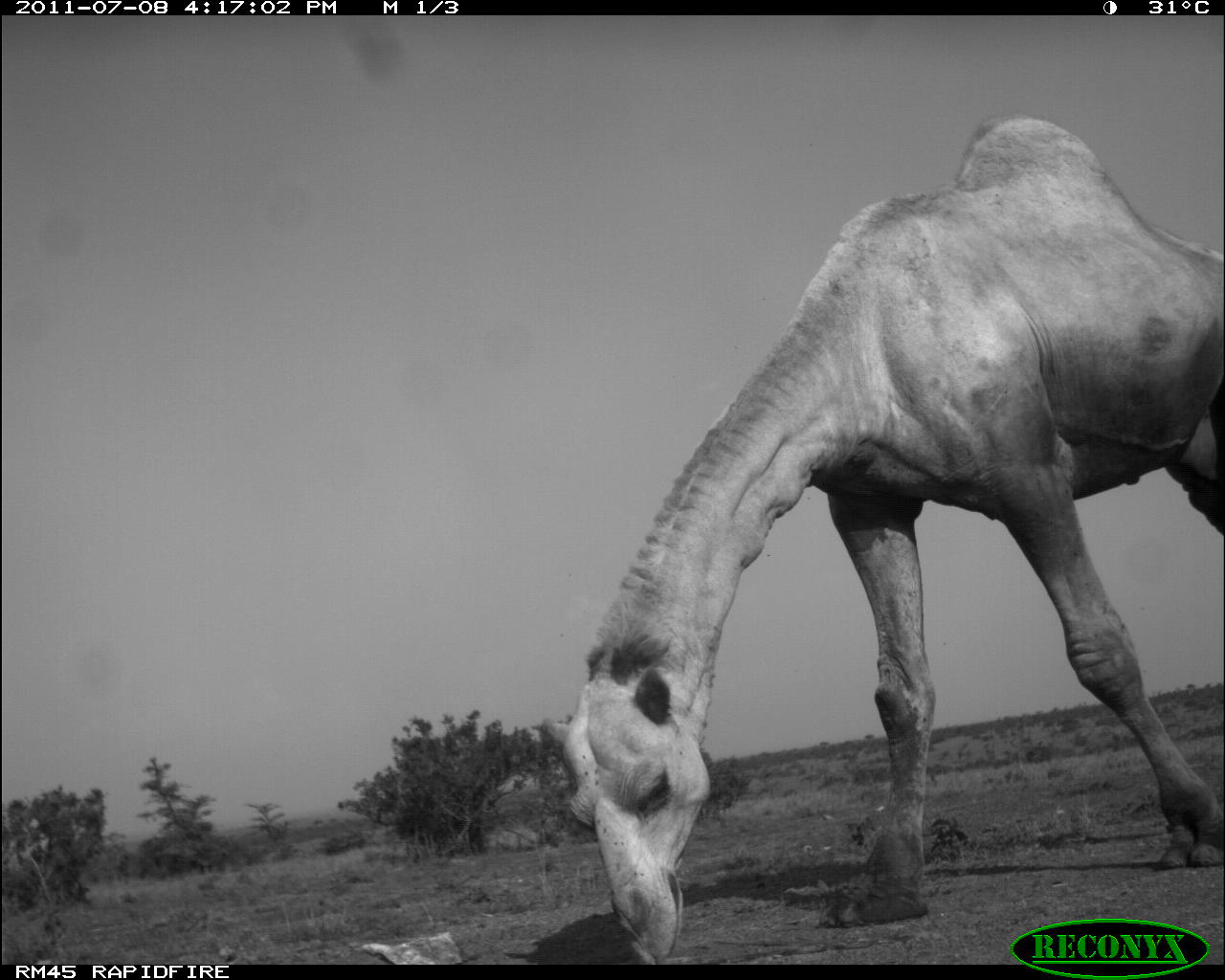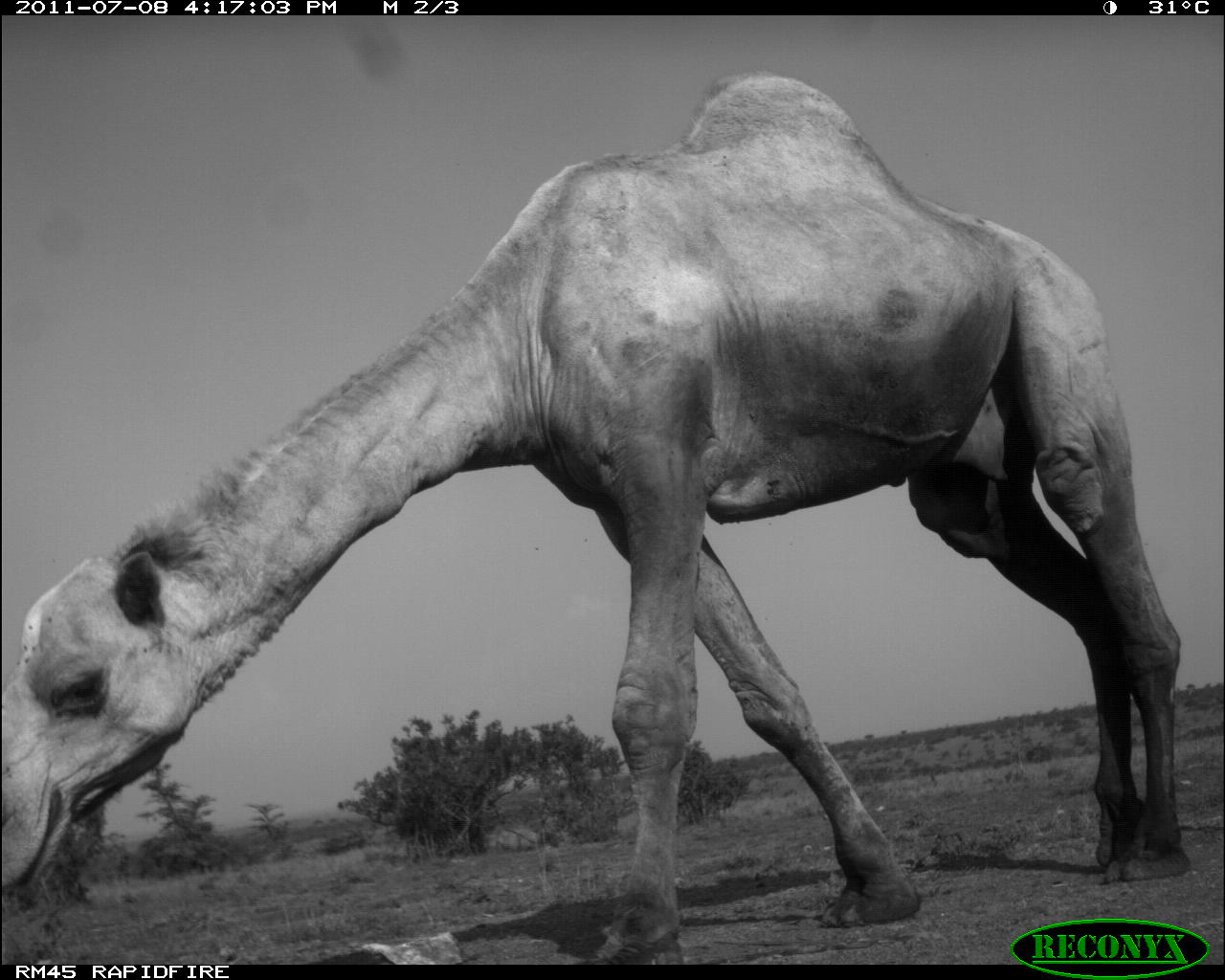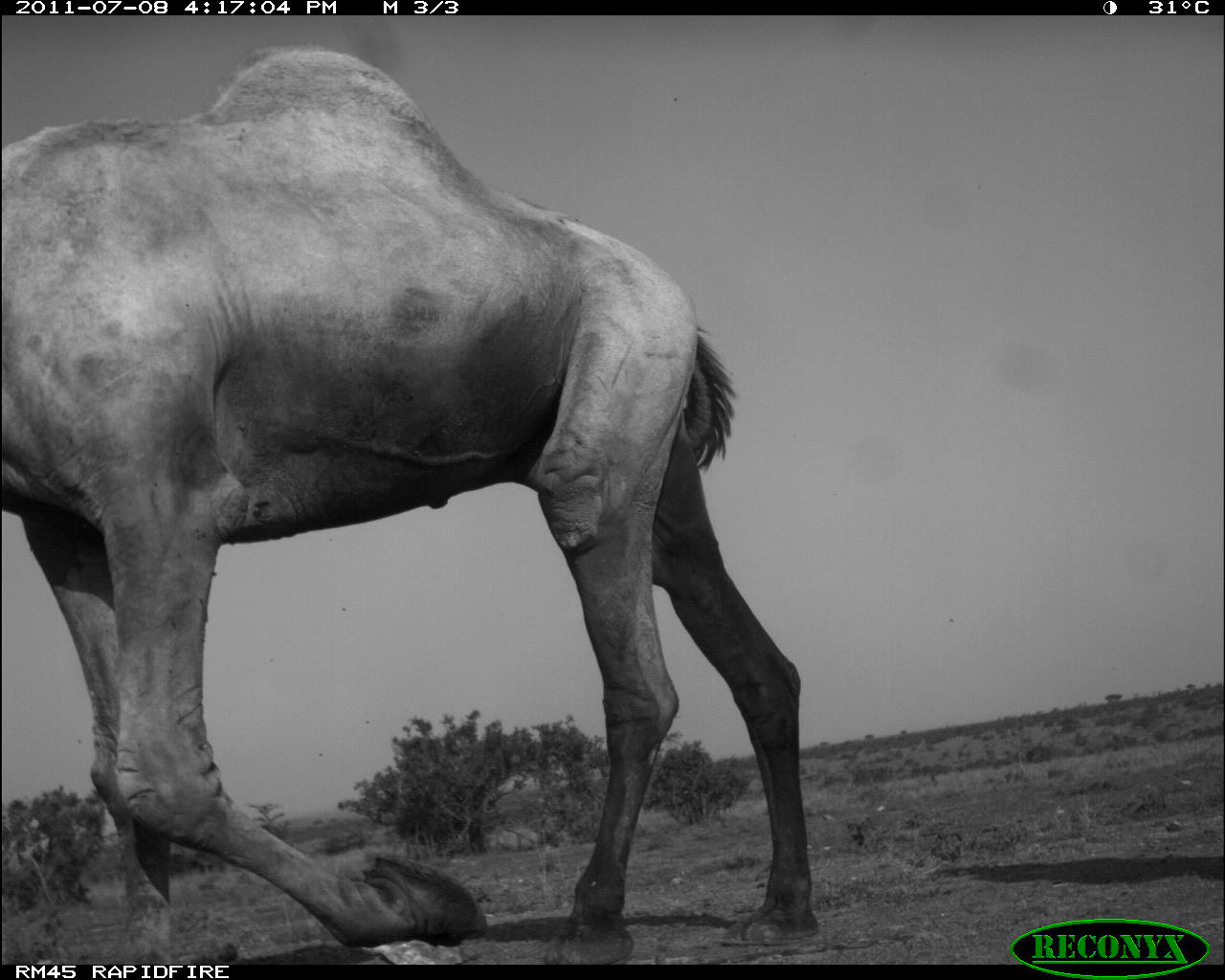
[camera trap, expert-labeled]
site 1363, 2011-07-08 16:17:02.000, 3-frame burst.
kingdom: Animalia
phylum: Chordata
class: Mammalia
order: Artiodactyla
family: Camelidae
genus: Camelus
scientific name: Camelus dromedarius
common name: dromedary camel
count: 1